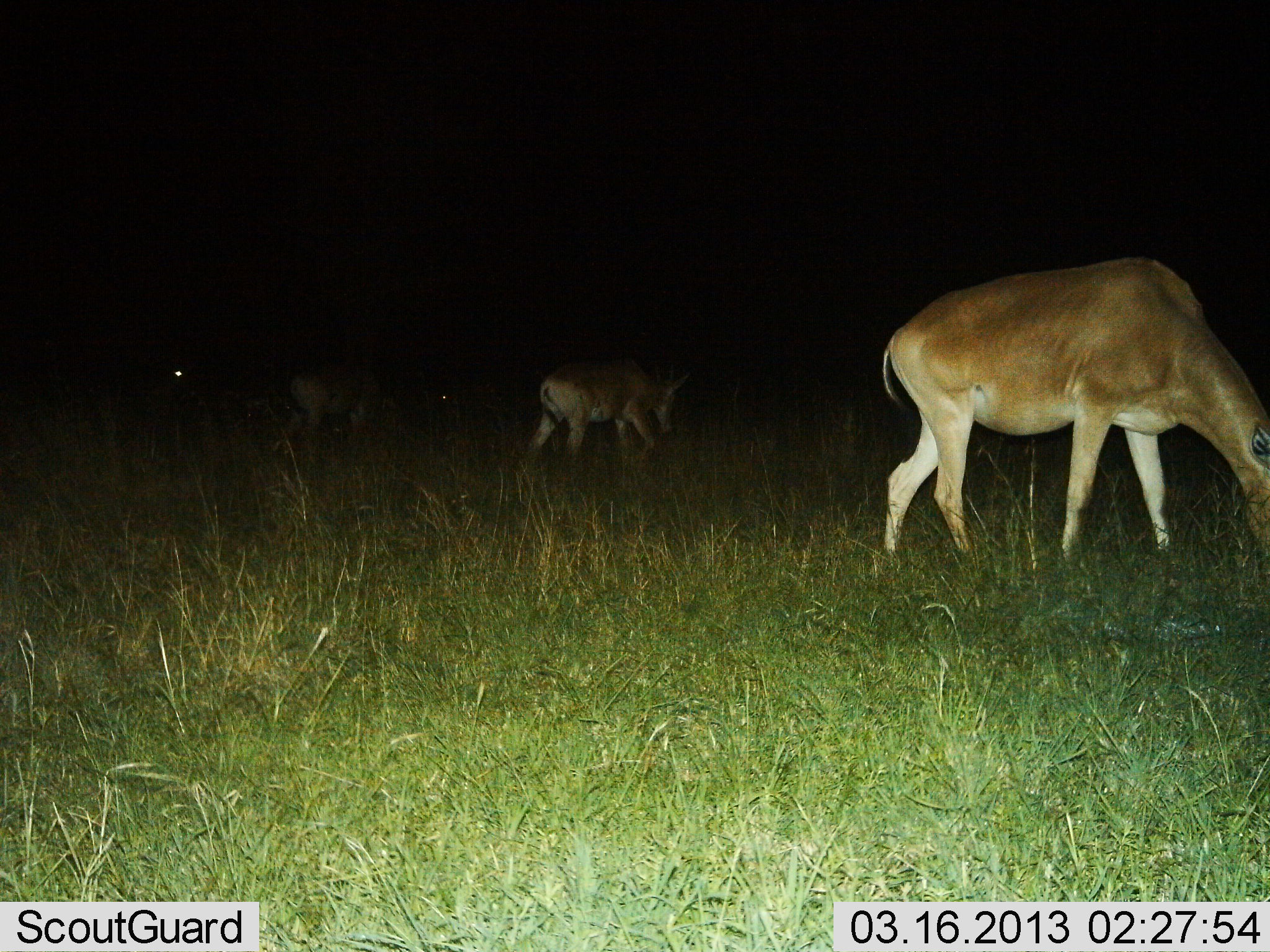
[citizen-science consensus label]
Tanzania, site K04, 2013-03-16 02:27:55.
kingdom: Animalia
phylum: Chordata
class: Mammalia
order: Artiodactyla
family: Bovidae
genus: Alcelaphus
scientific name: Alcelaphus buselaphus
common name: hartebeest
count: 3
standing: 26%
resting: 0%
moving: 16%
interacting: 0%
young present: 0%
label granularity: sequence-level